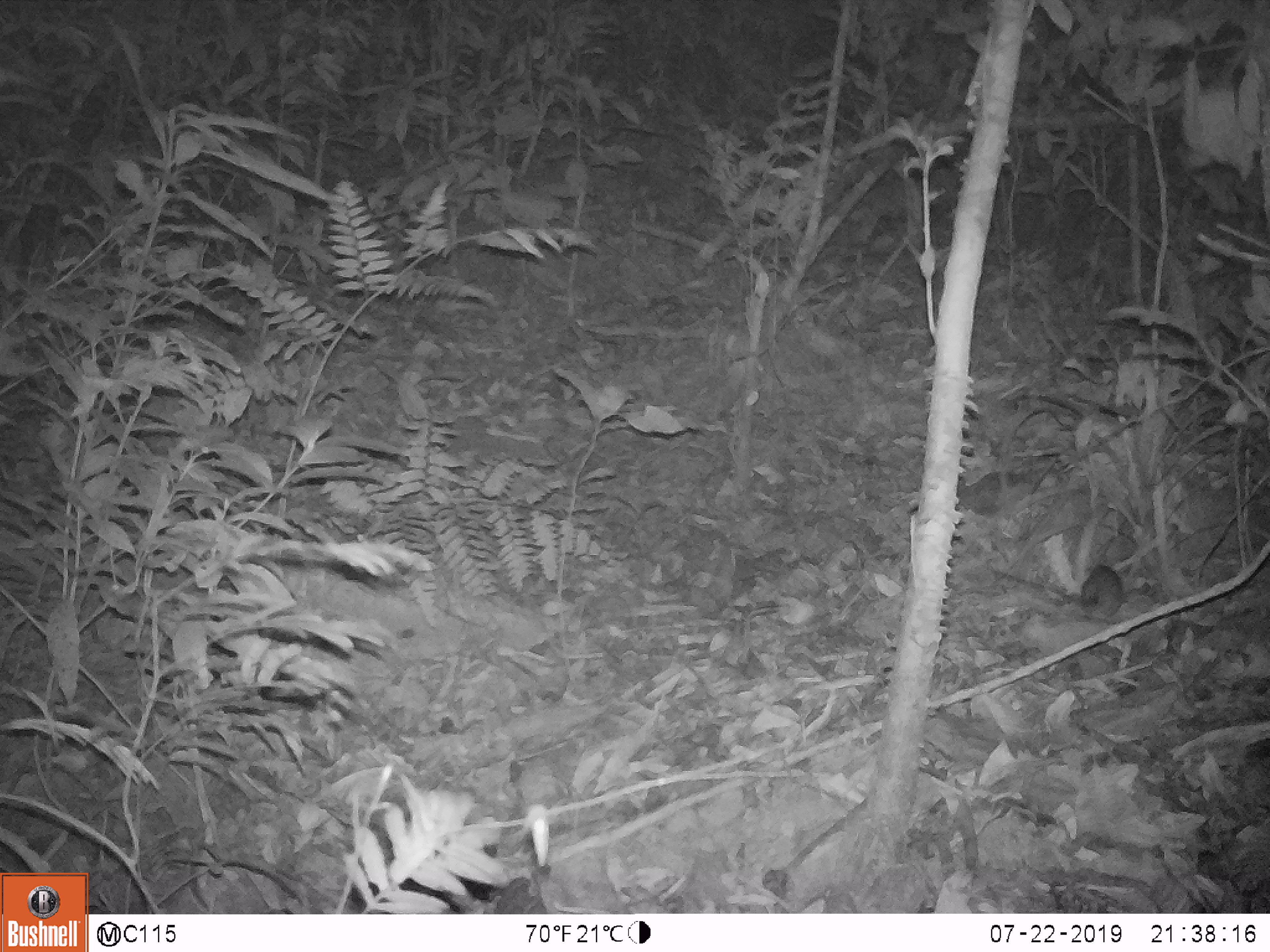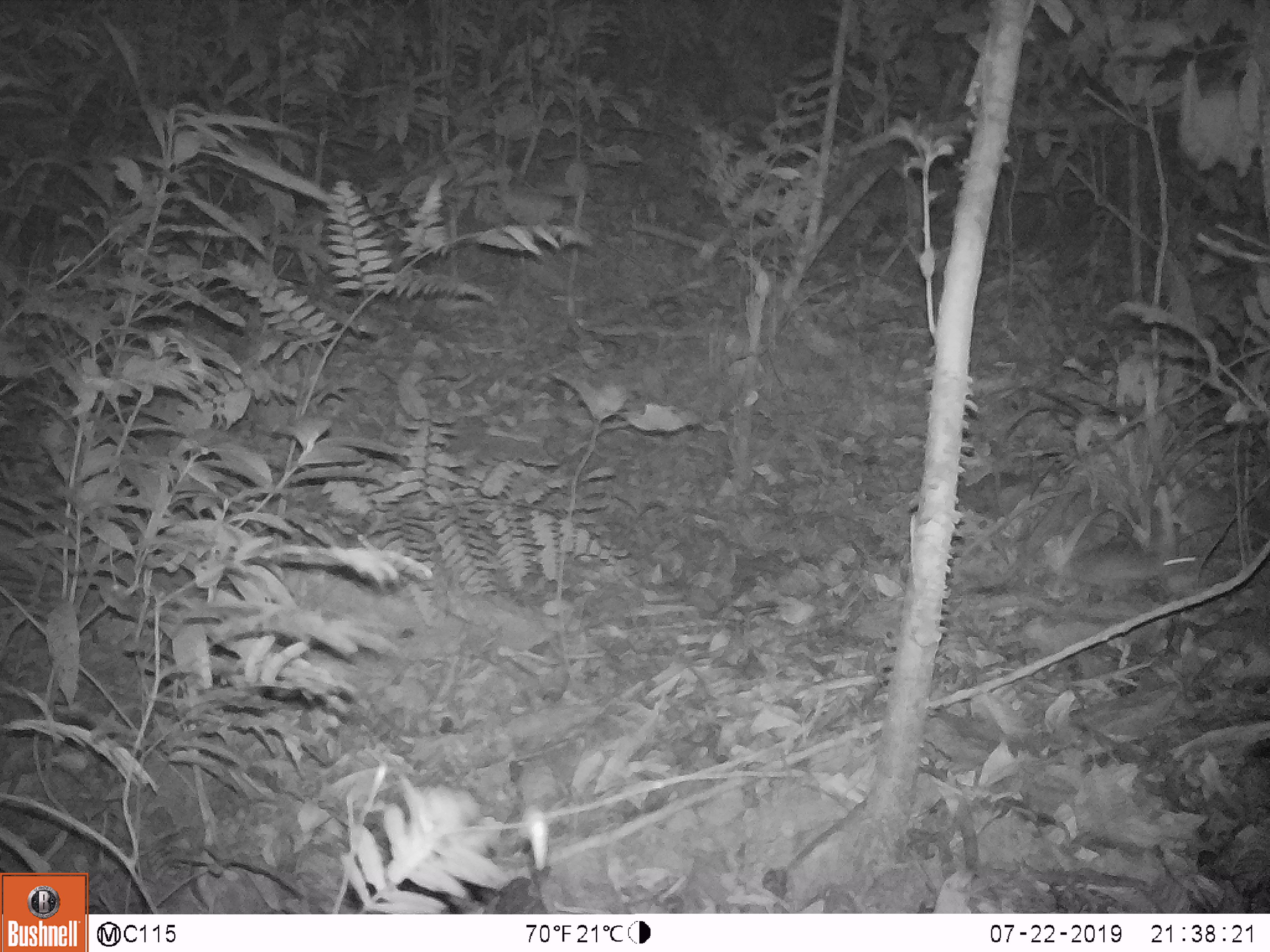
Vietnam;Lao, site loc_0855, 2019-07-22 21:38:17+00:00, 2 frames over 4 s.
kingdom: Animalia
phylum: Chordata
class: Mammalia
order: Rodentia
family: Muridae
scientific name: Muridae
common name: old-world mice and rats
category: unidentified murid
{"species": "unidentified murid (old-world mice and rats) (Muridae)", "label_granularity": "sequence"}